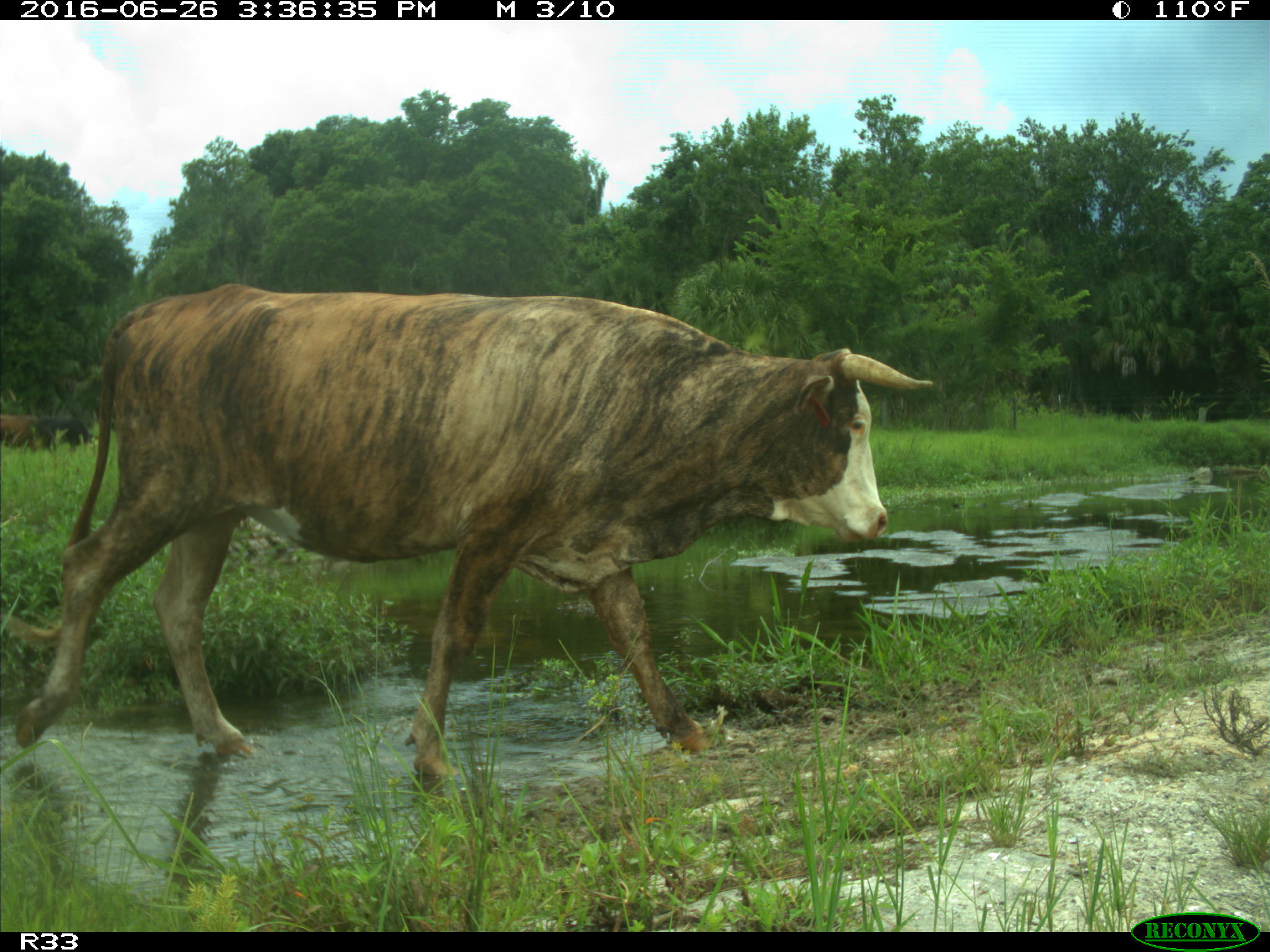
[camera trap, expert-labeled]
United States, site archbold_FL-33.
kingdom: Animalia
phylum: Chordata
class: Mammalia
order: Artiodactyla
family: Bovidae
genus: Bos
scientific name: Bos taurus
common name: domestic cow